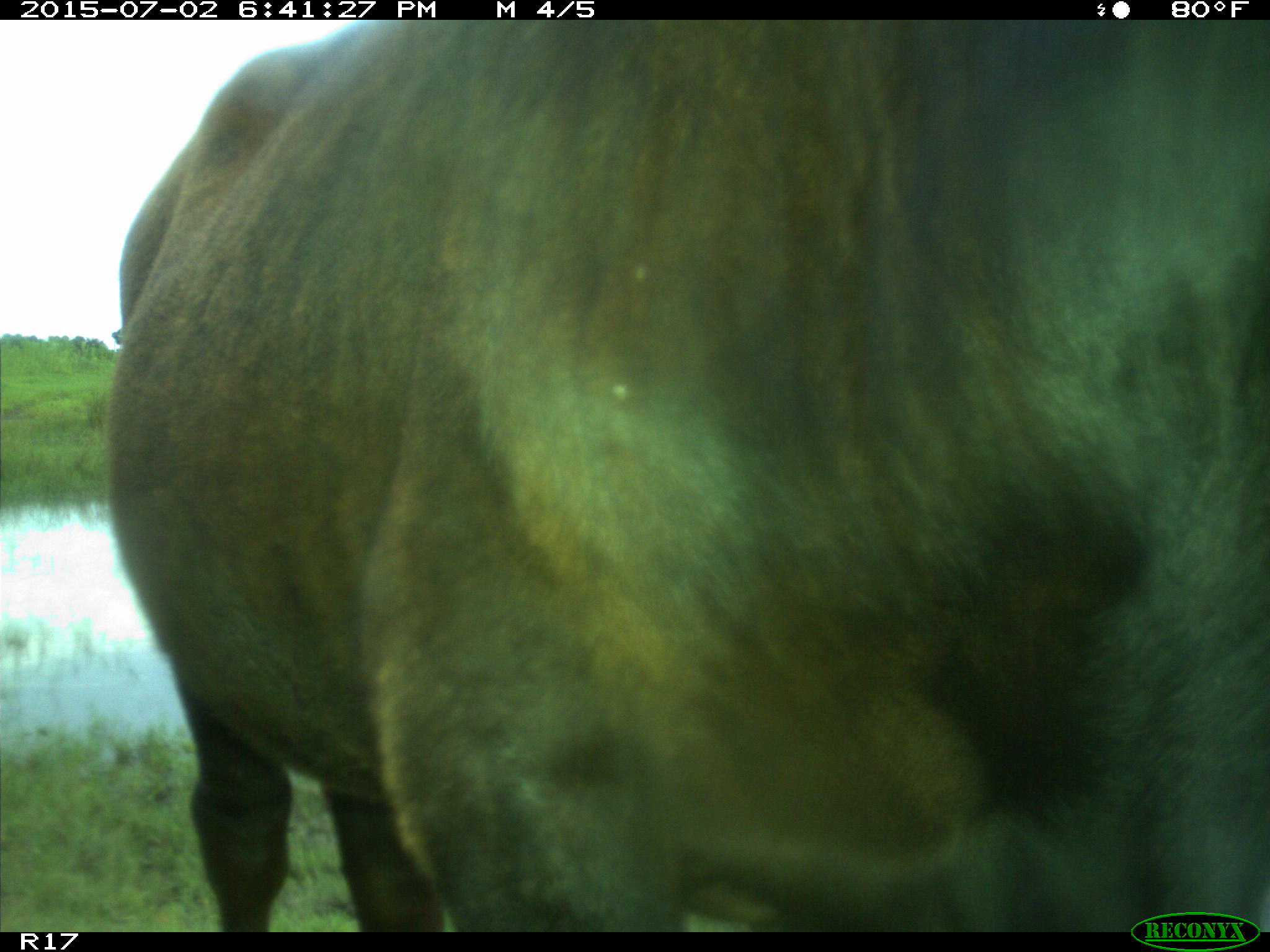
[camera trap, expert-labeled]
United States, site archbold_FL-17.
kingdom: Animalia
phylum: Chordata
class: Mammalia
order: Artiodactyla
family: Bovidae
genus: Bos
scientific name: Bos taurus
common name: domestic cow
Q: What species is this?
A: Bos taurus (domestic cow).